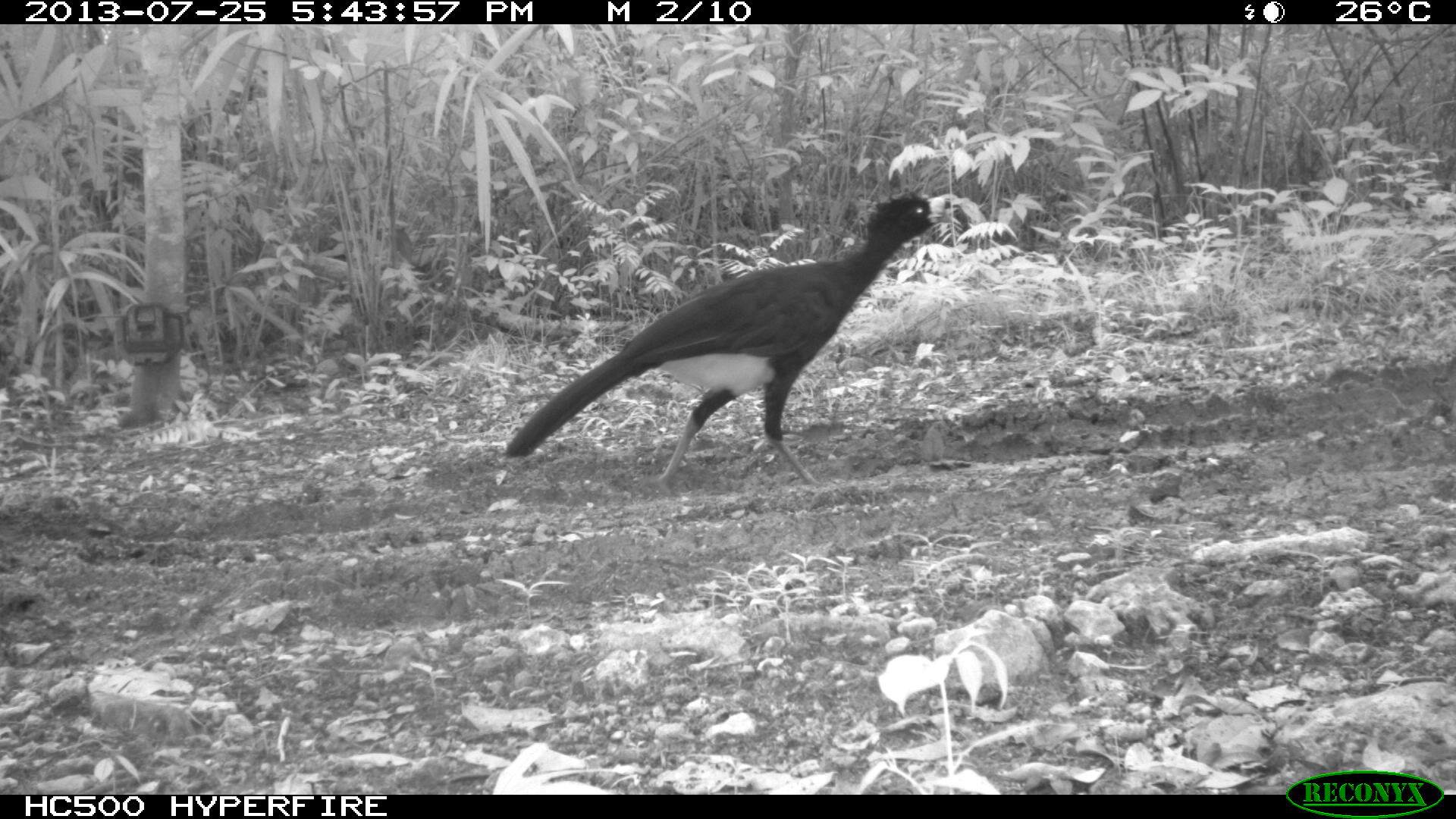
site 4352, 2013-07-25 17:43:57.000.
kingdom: Animalia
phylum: Chordata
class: Aves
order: Galliformes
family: Cracidae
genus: Crax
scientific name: Crax rubra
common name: great curassow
Crax rubra (great curassow), count 1, sex male.